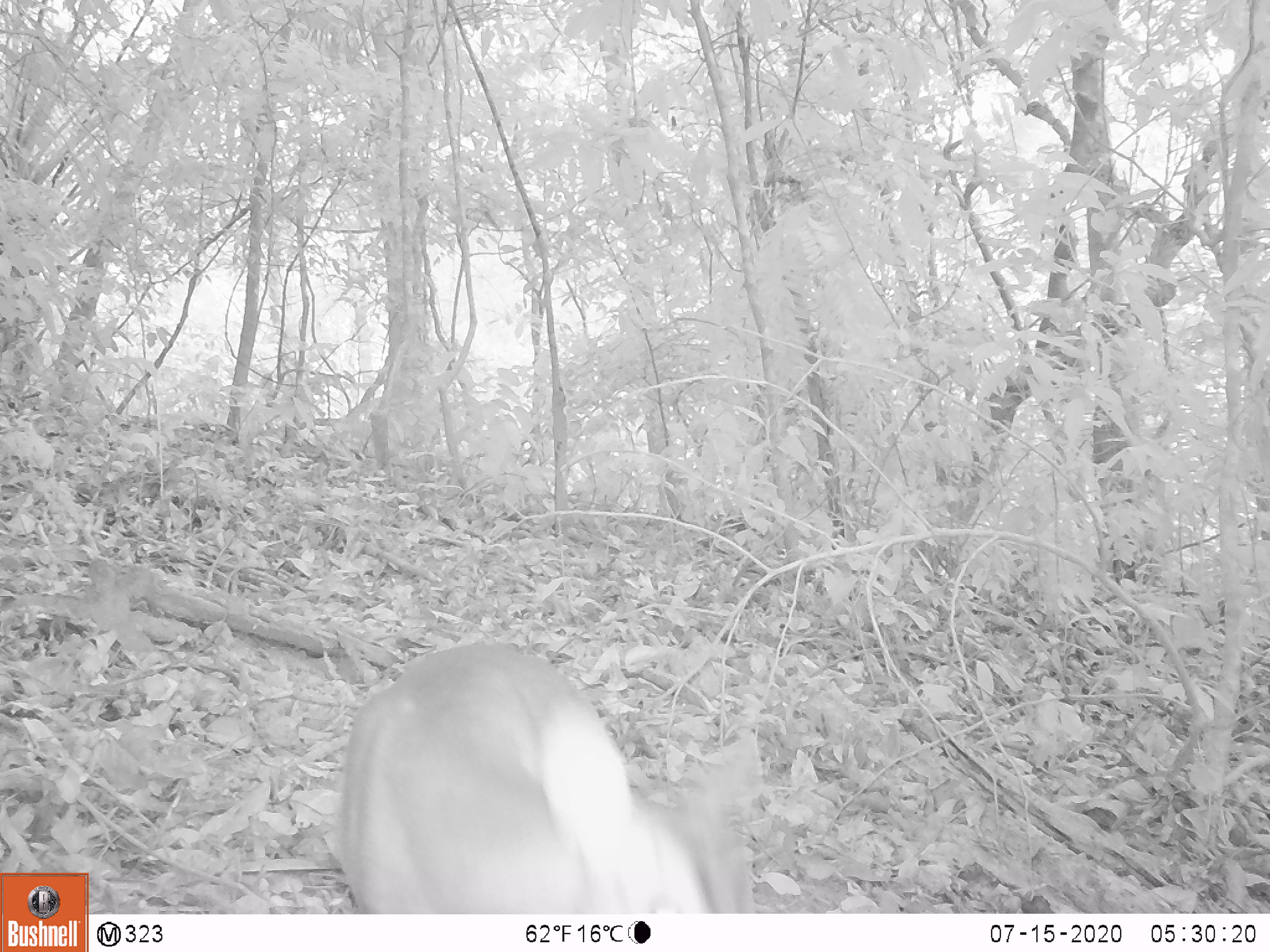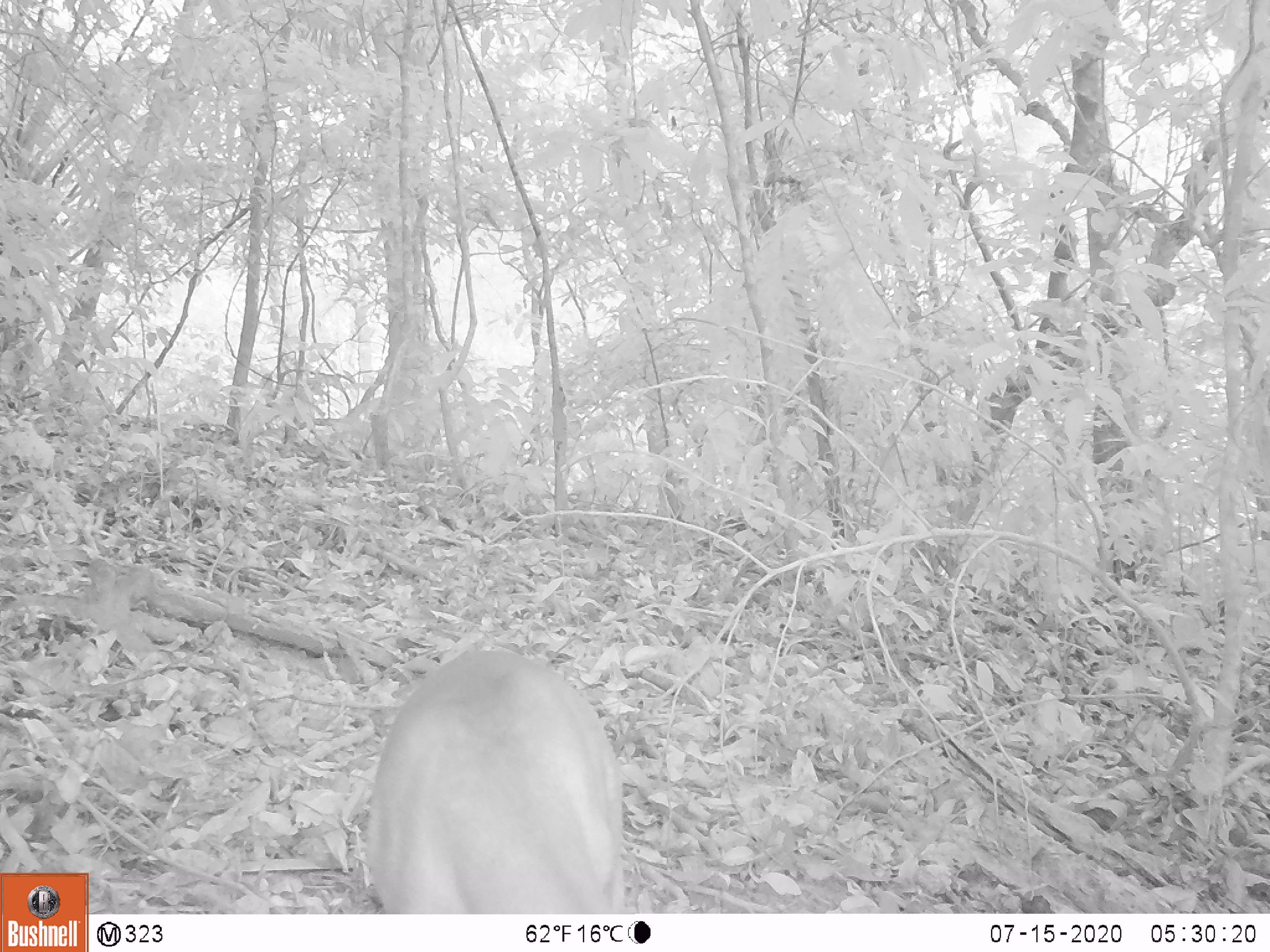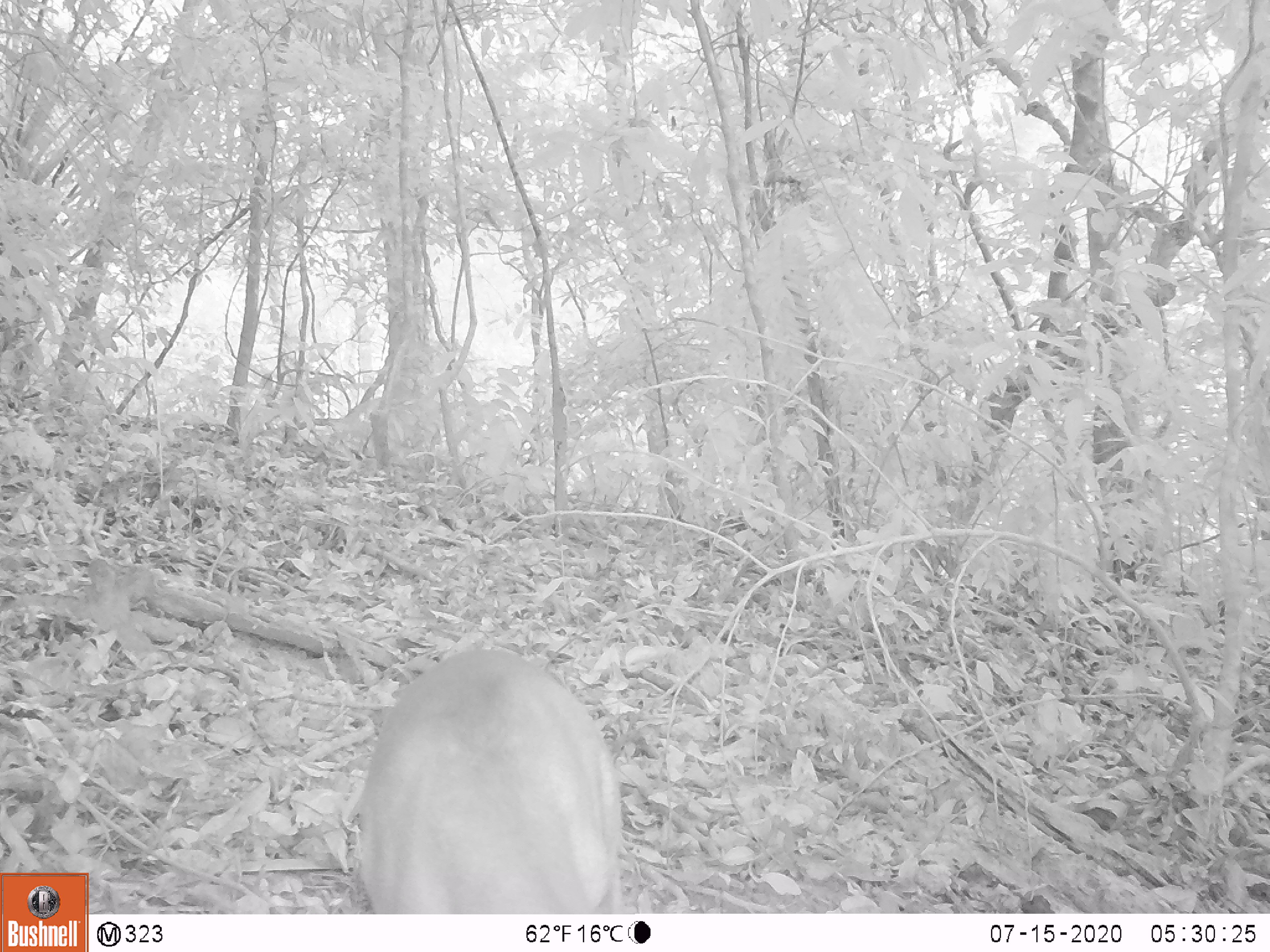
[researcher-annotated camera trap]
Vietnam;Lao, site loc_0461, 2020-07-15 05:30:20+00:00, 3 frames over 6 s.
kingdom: Animalia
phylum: Chordata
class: Mammalia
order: Artiodactyla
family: Cervidae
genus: Muntiacus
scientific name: Muntiacus vuquangensis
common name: large-antlered muntjac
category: large antlered muntjac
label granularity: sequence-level